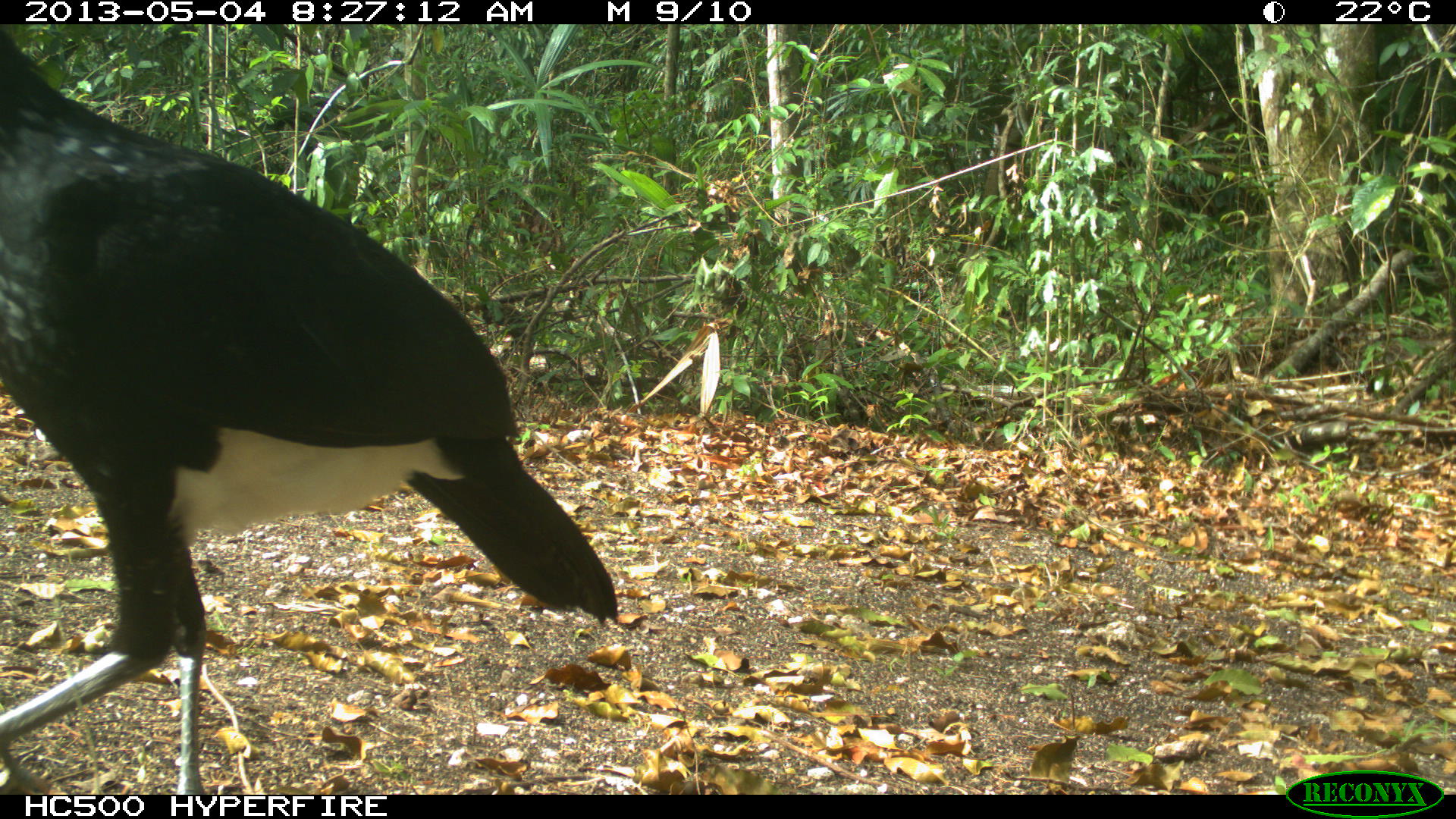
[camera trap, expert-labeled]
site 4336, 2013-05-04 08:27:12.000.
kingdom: Animalia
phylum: Chordata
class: Aves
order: Galliformes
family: Cracidae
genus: Crax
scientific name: Crax rubra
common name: great curassow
Crax rubra (great curassow), count 1, sex male.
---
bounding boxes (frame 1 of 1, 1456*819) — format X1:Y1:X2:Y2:
crax rubra: 0:23:617:795